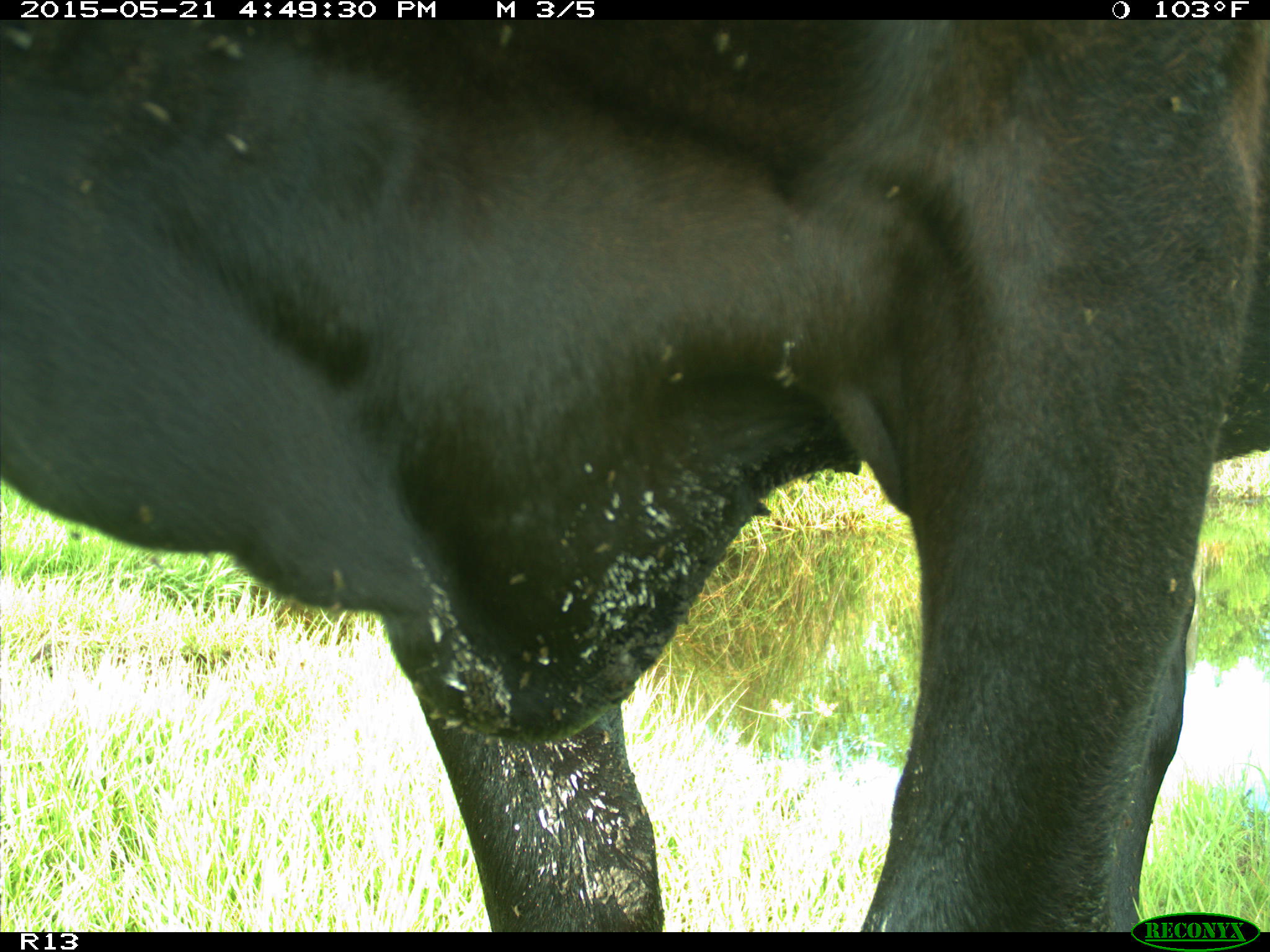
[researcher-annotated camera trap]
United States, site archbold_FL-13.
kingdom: Animalia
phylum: Chordata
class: Mammalia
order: Artiodactyla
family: Bovidae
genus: Bos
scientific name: Bos taurus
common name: domestic cow